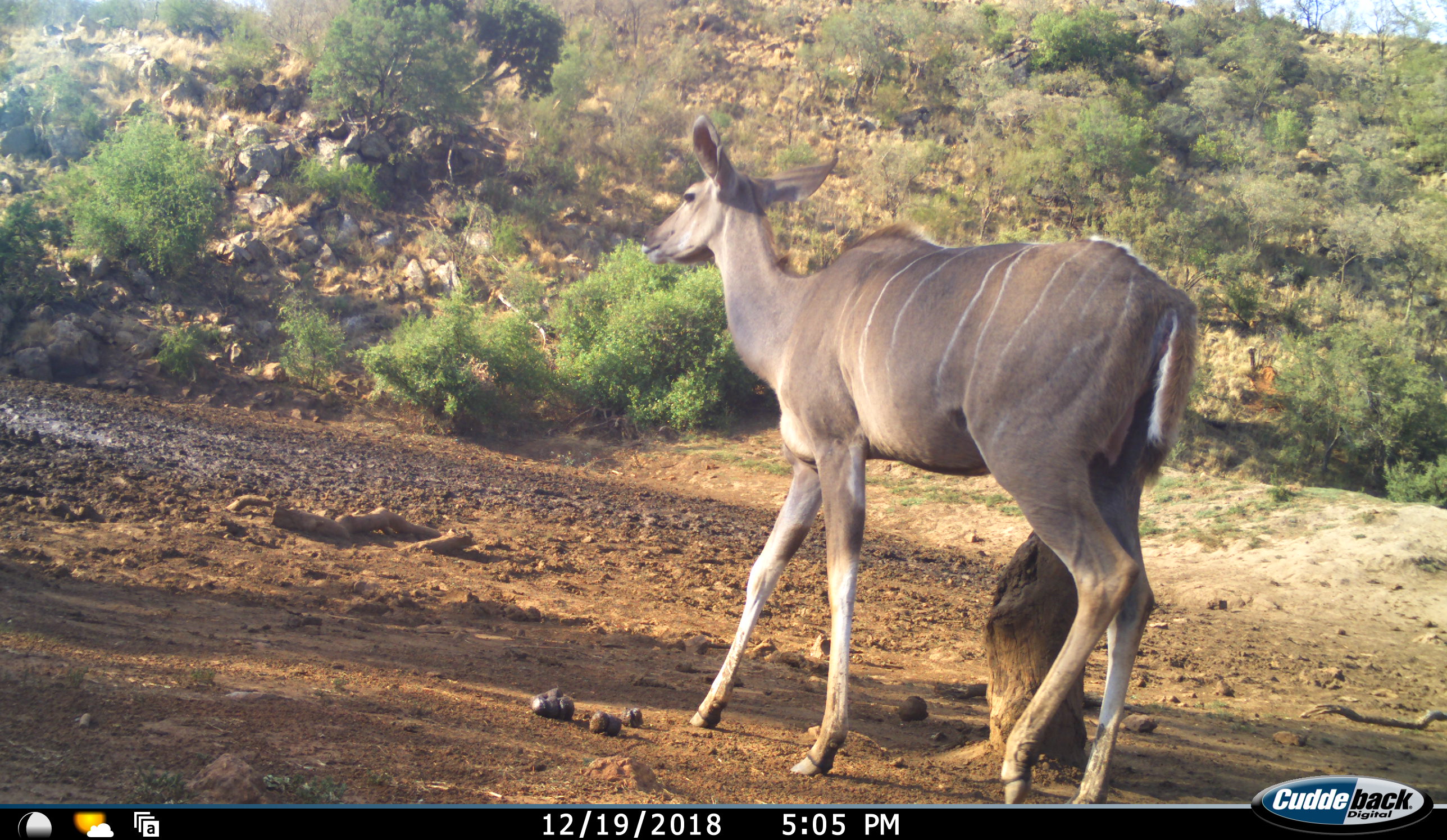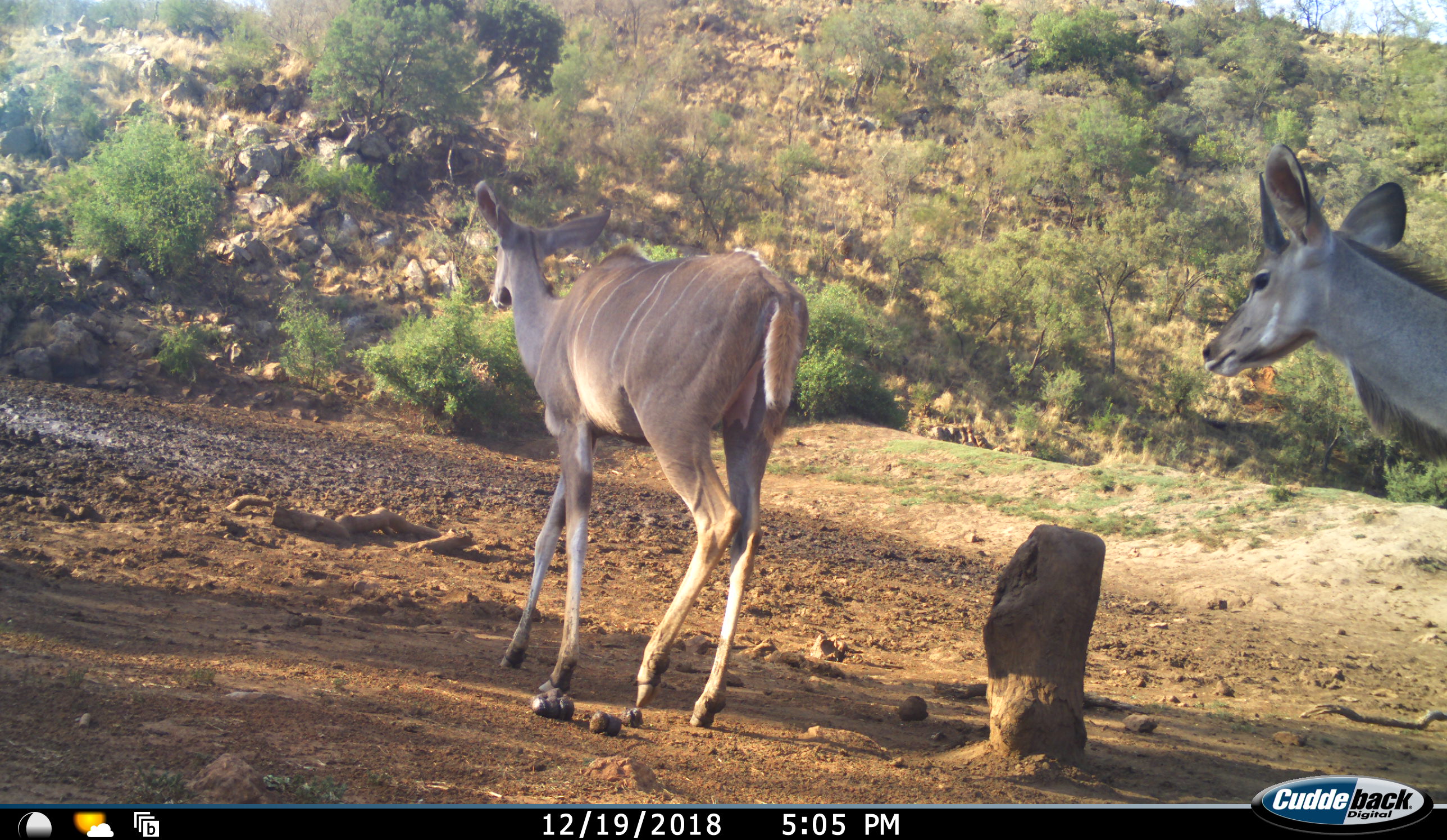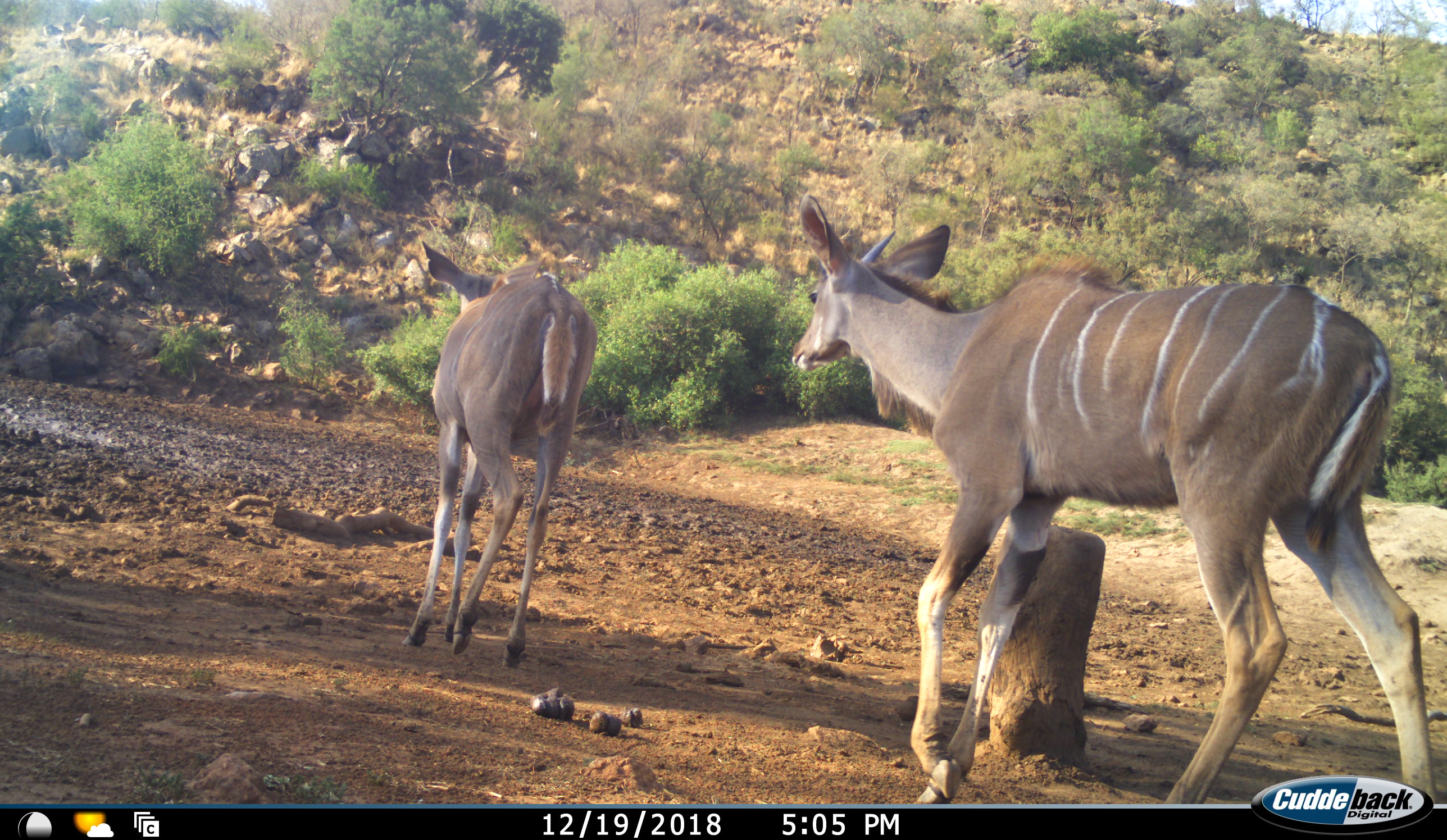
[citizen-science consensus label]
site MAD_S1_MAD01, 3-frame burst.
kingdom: Animalia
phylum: Chordata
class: Mammalia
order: Artiodactyla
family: Bovidae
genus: Tragelaphus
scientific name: Tragelaphus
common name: kudu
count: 2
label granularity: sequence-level